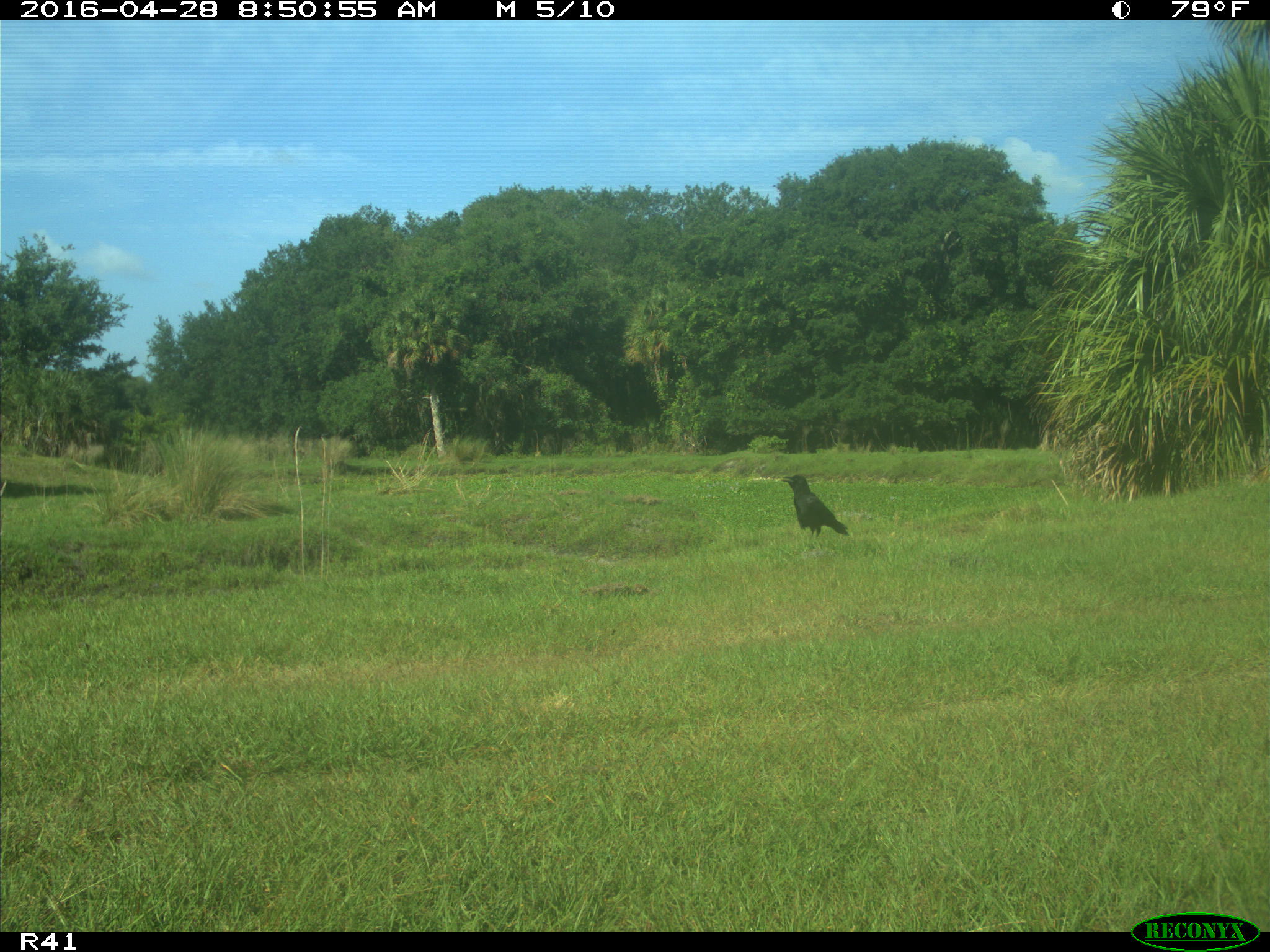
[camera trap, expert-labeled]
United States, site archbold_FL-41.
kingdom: Animalia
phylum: Chordata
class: Aves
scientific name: Aves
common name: birds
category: unidentified bird